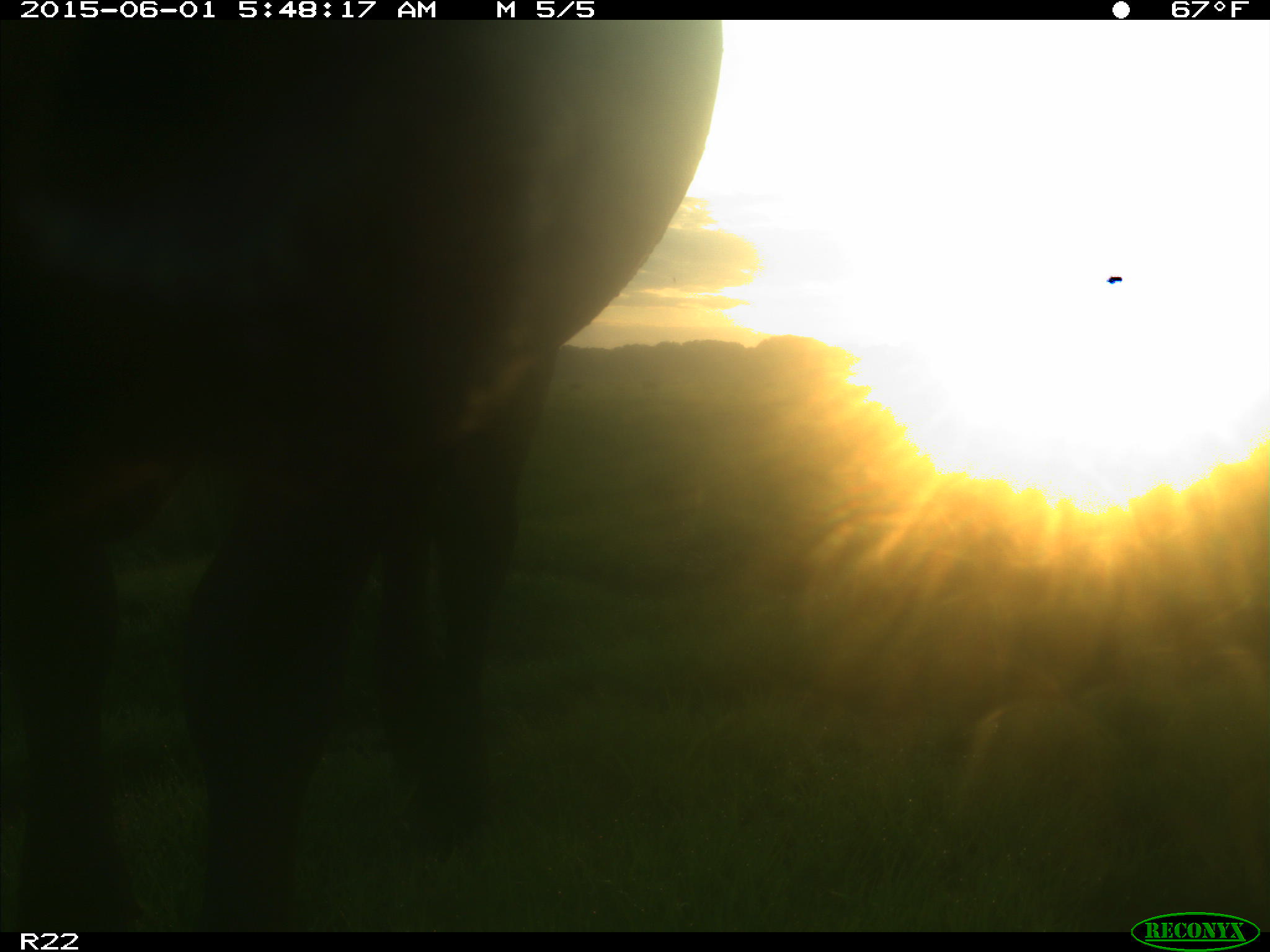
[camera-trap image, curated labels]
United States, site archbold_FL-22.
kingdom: Animalia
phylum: Chordata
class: Mammalia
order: Artiodactyla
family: Bovidae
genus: Bos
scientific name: Bos taurus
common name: domestic cow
Bos taurus (domestic cow).